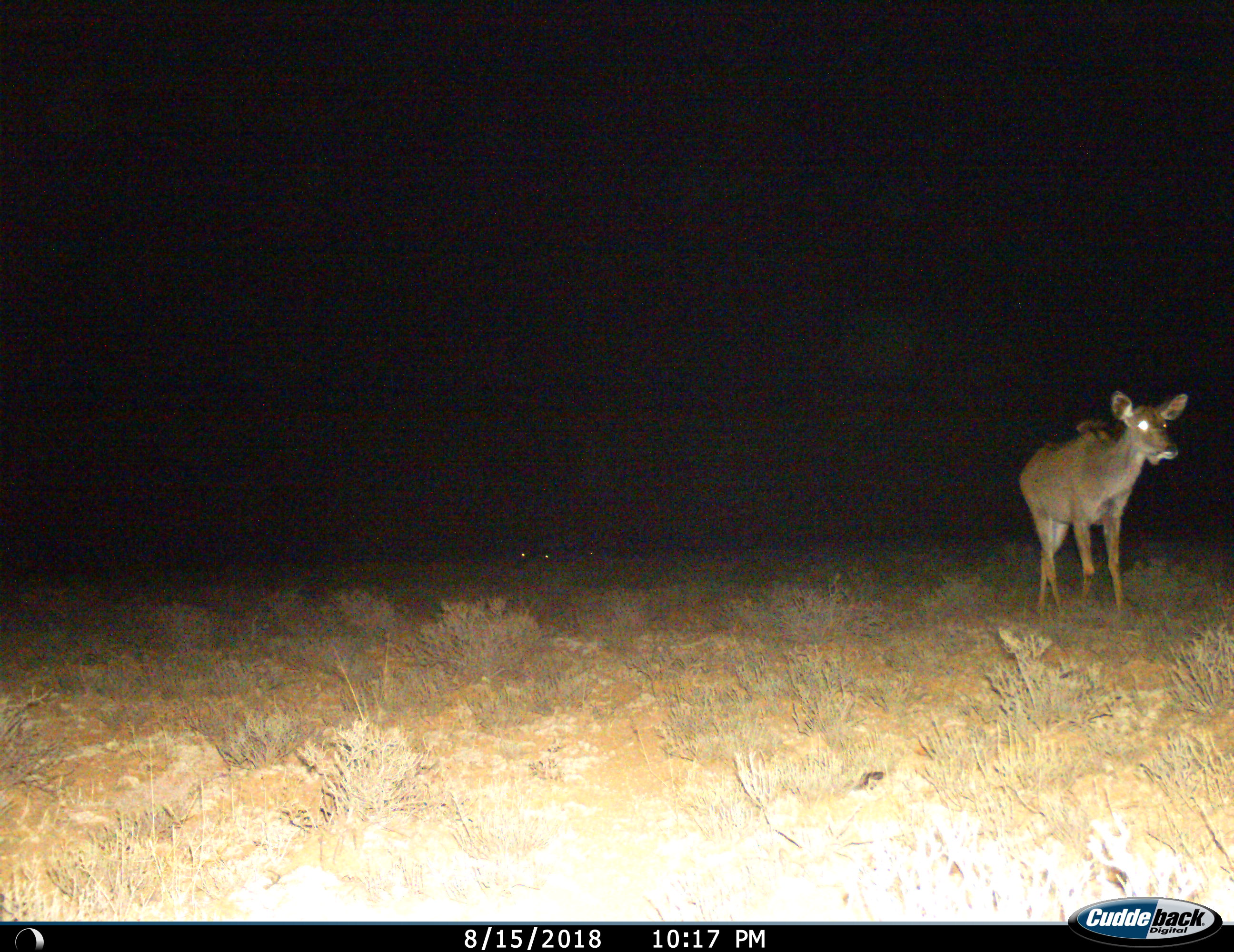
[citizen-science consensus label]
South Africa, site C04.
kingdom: Animalia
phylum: Chordata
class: Mammalia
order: Artiodactyla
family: Bovidae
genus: Tragelaphus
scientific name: Tragelaphus strepsiceros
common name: greater kudu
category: kudu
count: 1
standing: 30%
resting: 0%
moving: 70%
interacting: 0%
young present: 0%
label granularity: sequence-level